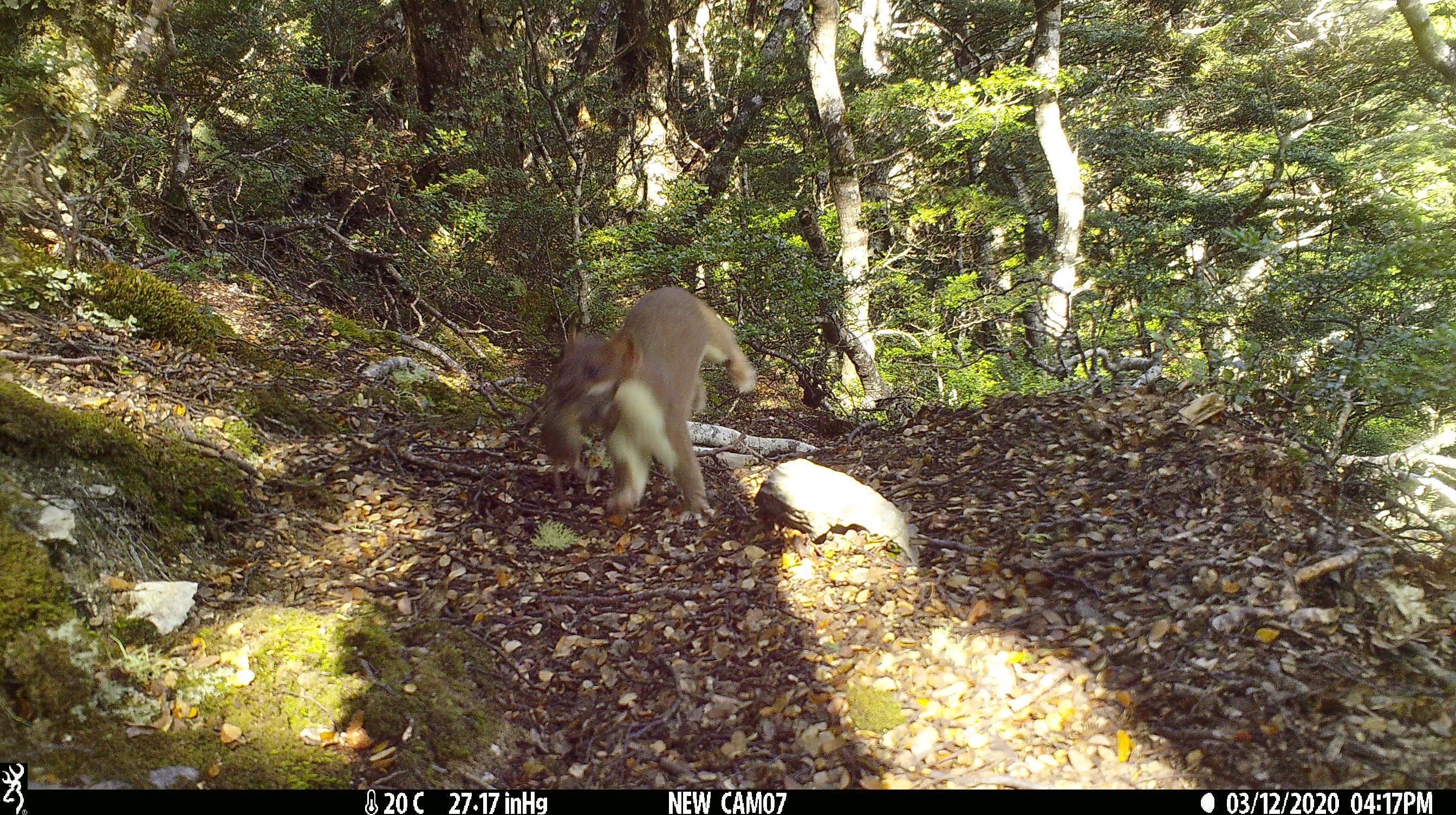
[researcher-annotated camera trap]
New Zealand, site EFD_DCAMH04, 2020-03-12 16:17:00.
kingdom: Animalia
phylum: Chordata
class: Mammalia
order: Carnivora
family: Mustelidae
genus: Mustela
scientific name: Mustela erminea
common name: stoat